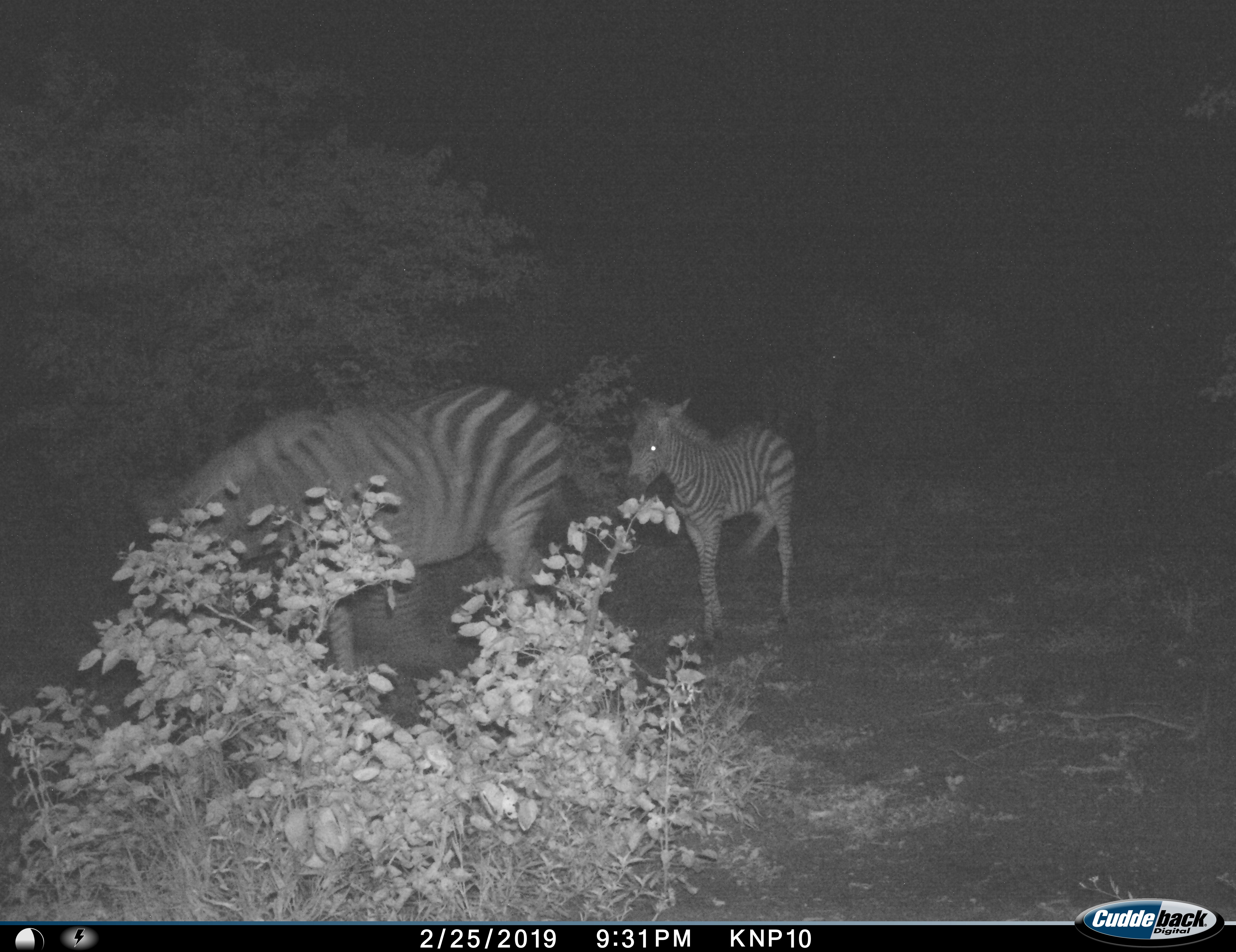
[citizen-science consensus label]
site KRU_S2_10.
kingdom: Animalia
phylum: Chordata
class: Mammalia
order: Perissodactyla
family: Equidae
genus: Equus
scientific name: Equus quagga burchellii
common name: burchell's zebra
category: zebraburchells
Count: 2.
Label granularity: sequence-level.